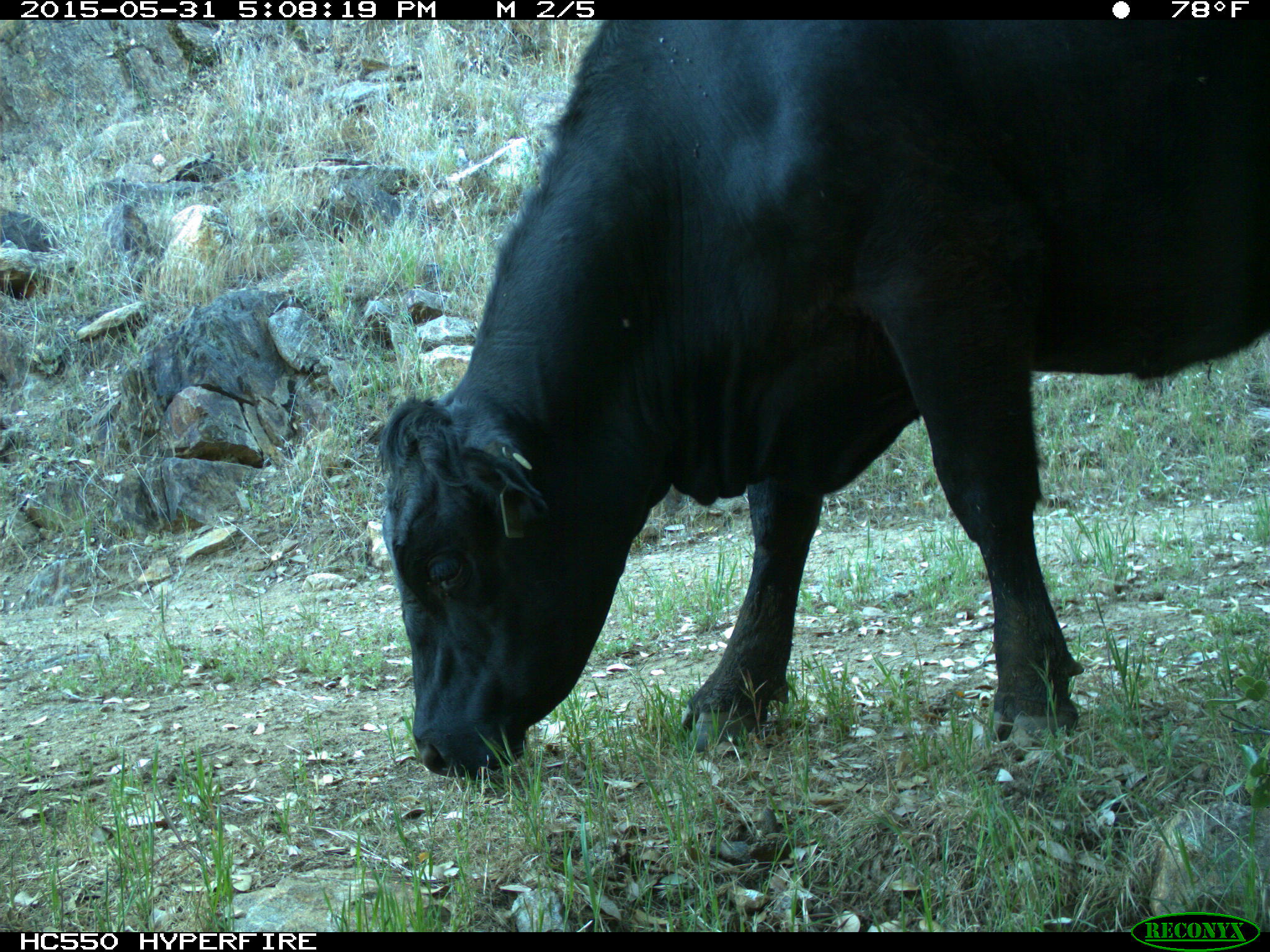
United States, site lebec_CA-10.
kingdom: Animalia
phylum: Chordata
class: Mammalia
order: Artiodactyla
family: Bovidae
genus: Bos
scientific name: Bos taurus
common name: domestic cow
Bos taurus (domestic cow).